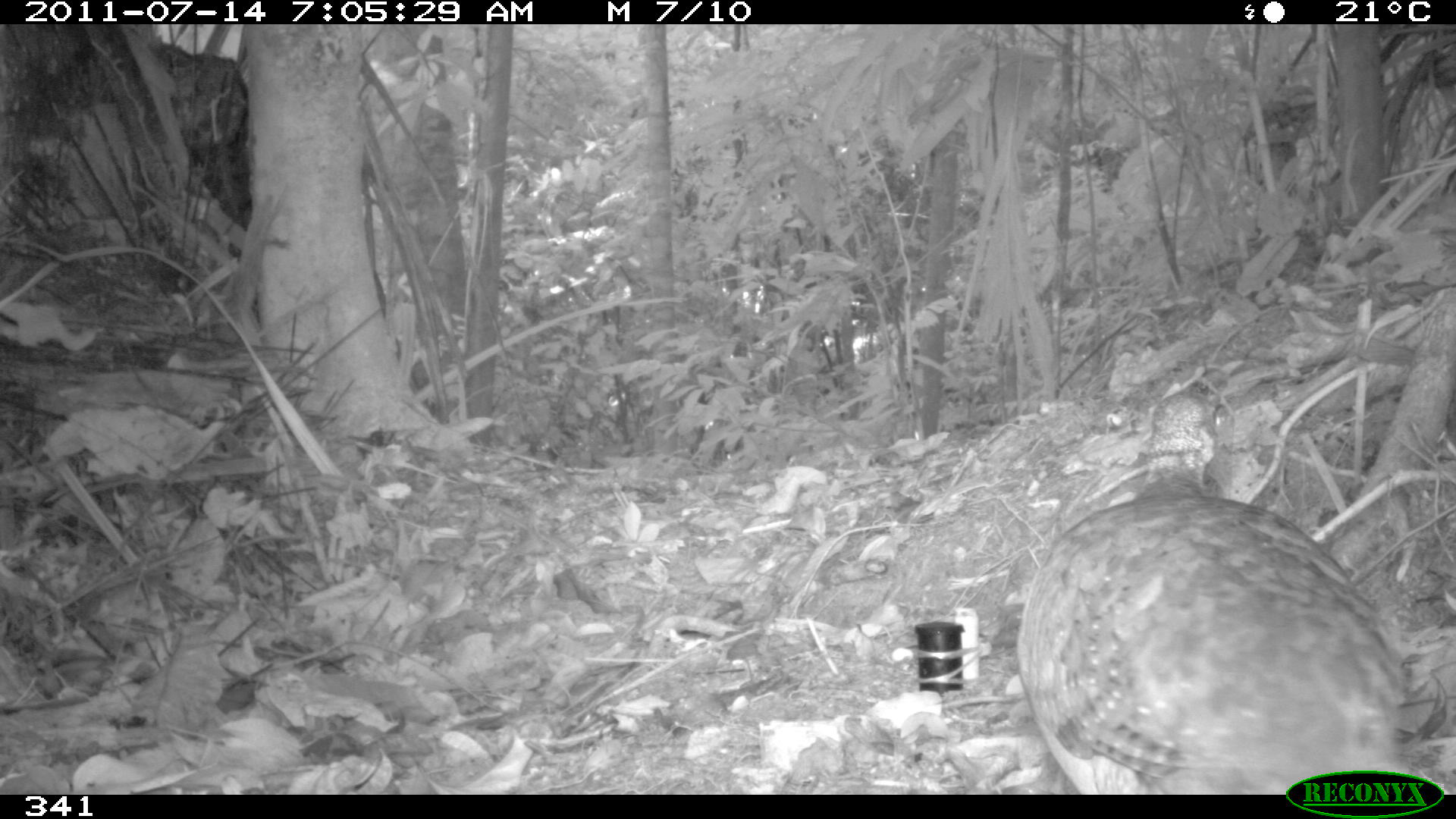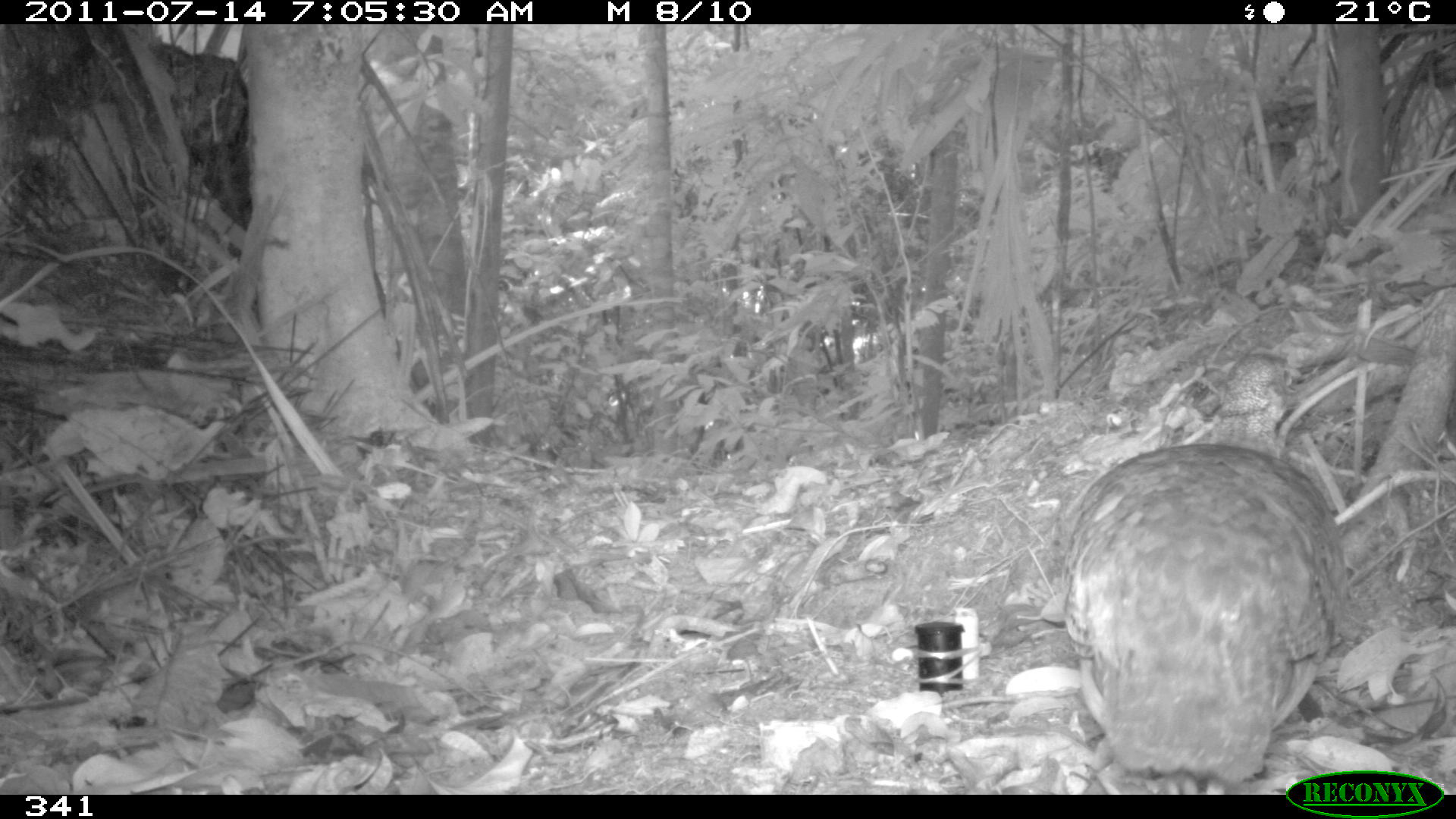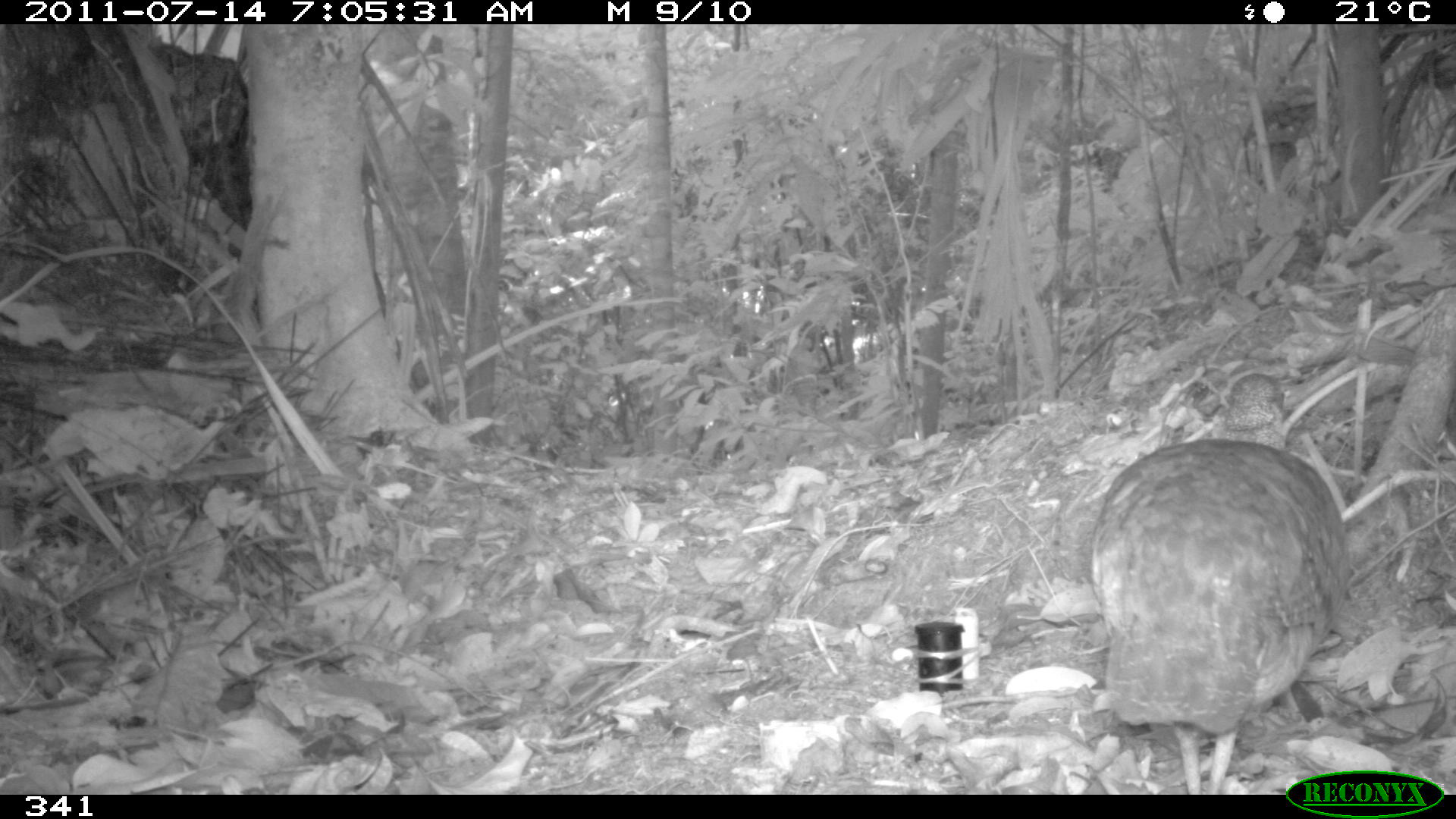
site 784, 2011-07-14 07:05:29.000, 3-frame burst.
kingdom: Animalia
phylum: Chordata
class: Aves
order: Galliformes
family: Phasianidae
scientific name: Phasianidae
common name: quails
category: quail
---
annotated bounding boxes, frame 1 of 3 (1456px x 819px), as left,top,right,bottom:
quail: 1011,385,1410,791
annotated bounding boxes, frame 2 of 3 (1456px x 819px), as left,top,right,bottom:
quail: 1056,351,1349,794